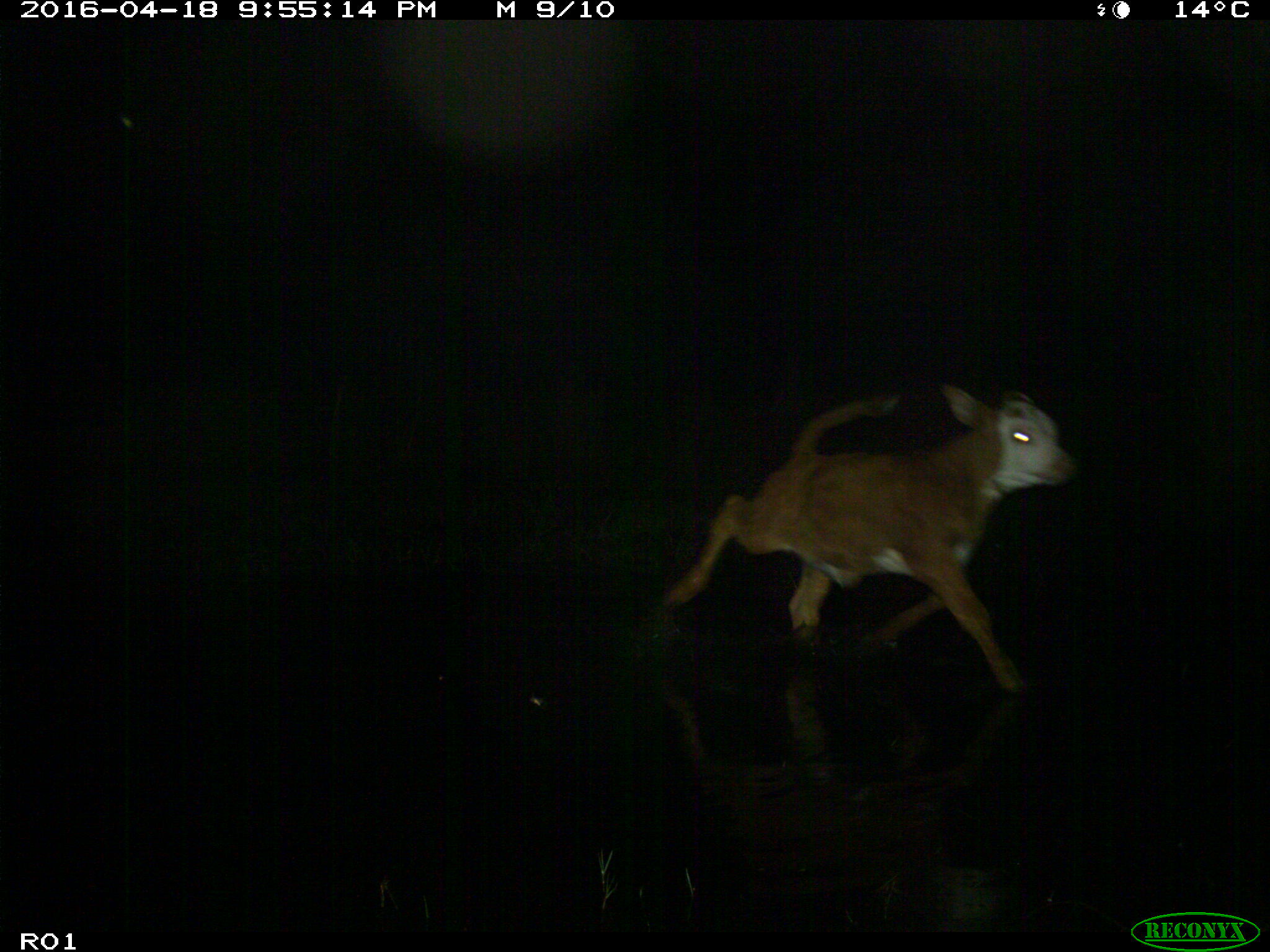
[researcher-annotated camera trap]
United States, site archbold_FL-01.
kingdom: Animalia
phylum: Chordata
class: Mammalia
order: Artiodactyla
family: Bovidae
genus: Bos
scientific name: Bos taurus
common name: domestic cow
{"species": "Bos taurus (domestic cow)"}